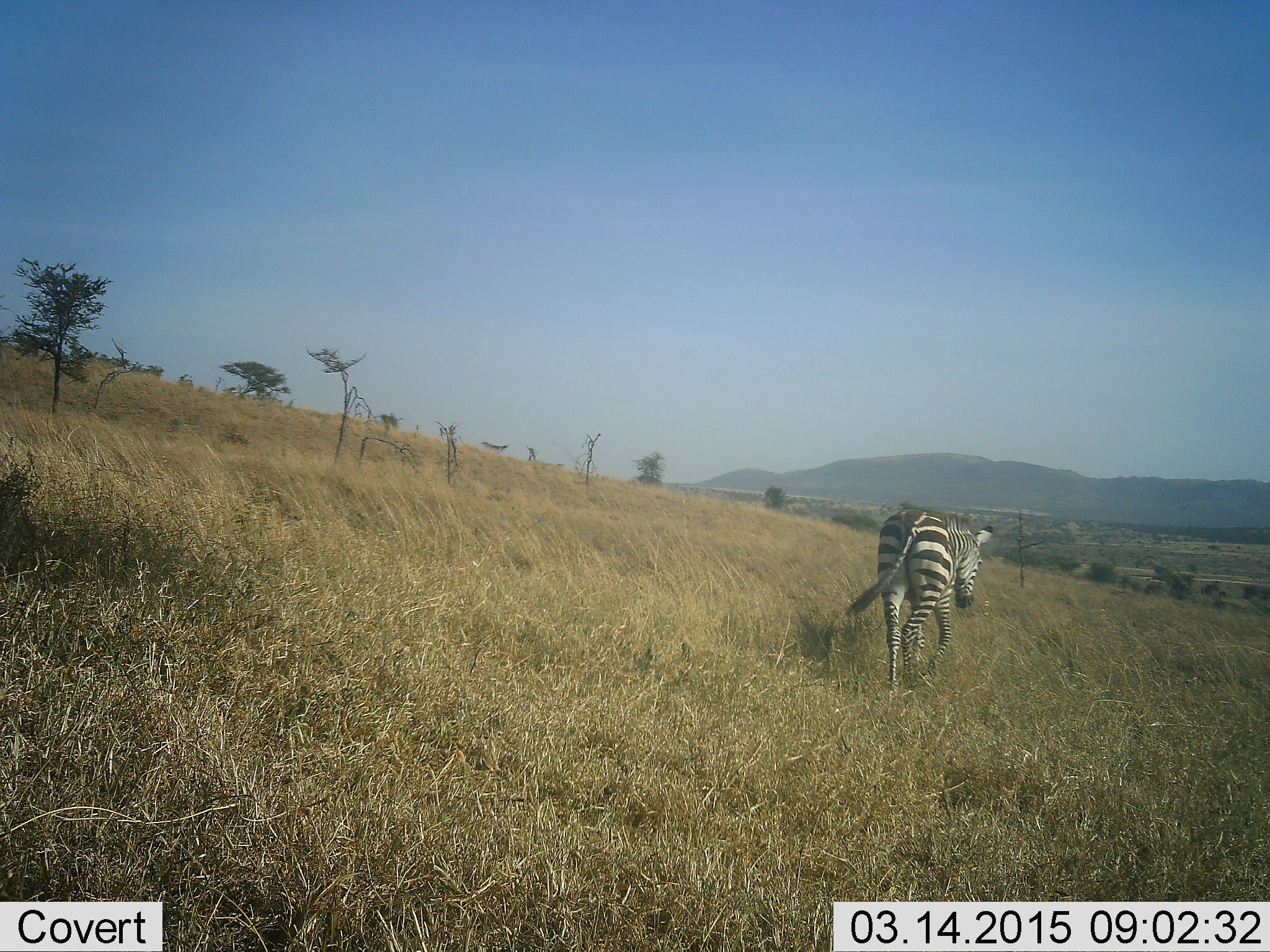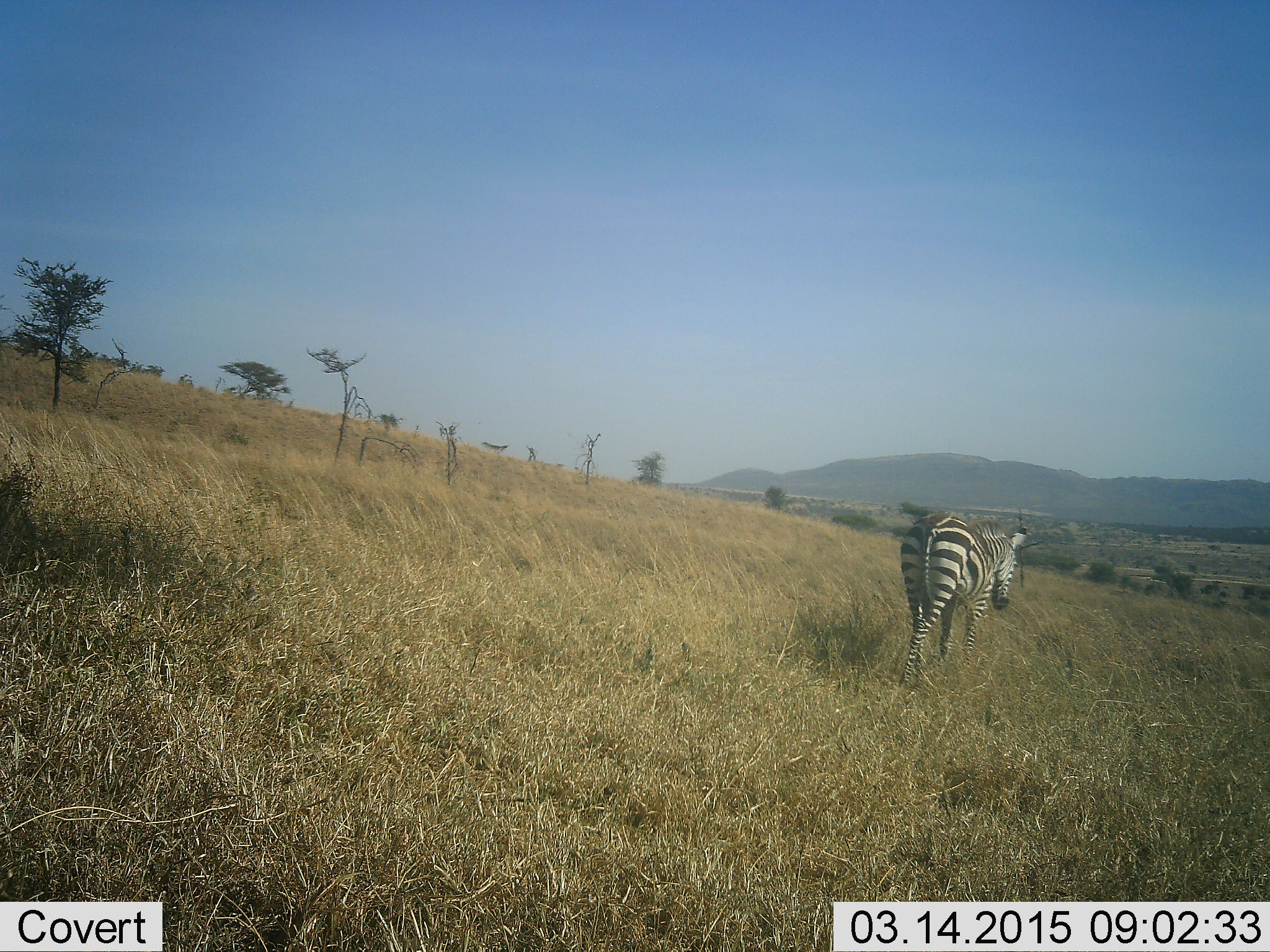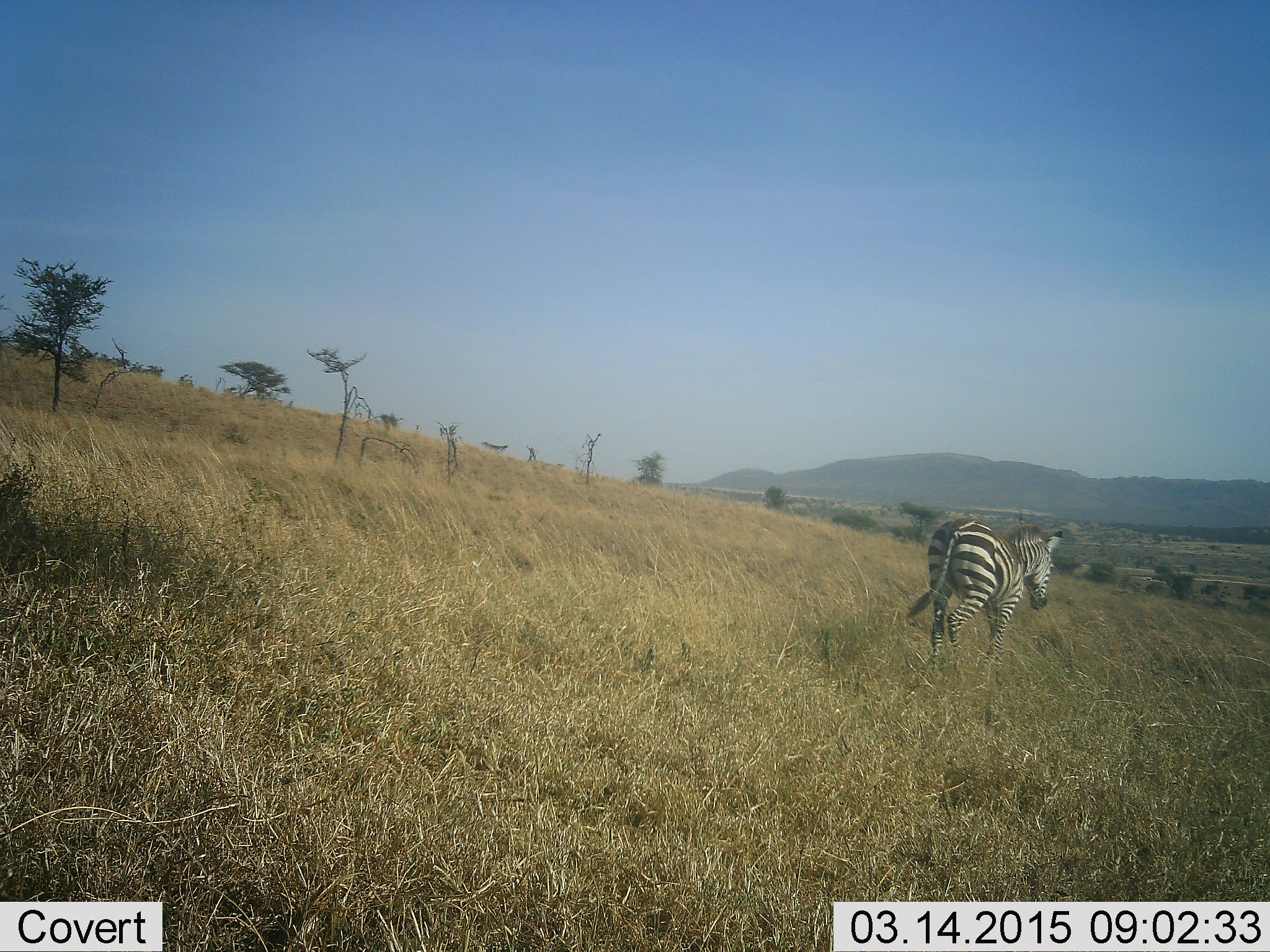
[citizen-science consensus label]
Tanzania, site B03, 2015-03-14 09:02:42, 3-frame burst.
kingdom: Animalia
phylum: Chordata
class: Mammalia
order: Perissodactyla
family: Equidae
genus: Equus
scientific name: Equus quagga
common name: plains zebra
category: zebra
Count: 1.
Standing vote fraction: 0%.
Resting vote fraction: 0%.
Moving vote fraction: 100%.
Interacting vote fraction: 0%.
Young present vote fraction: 0%.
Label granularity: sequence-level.